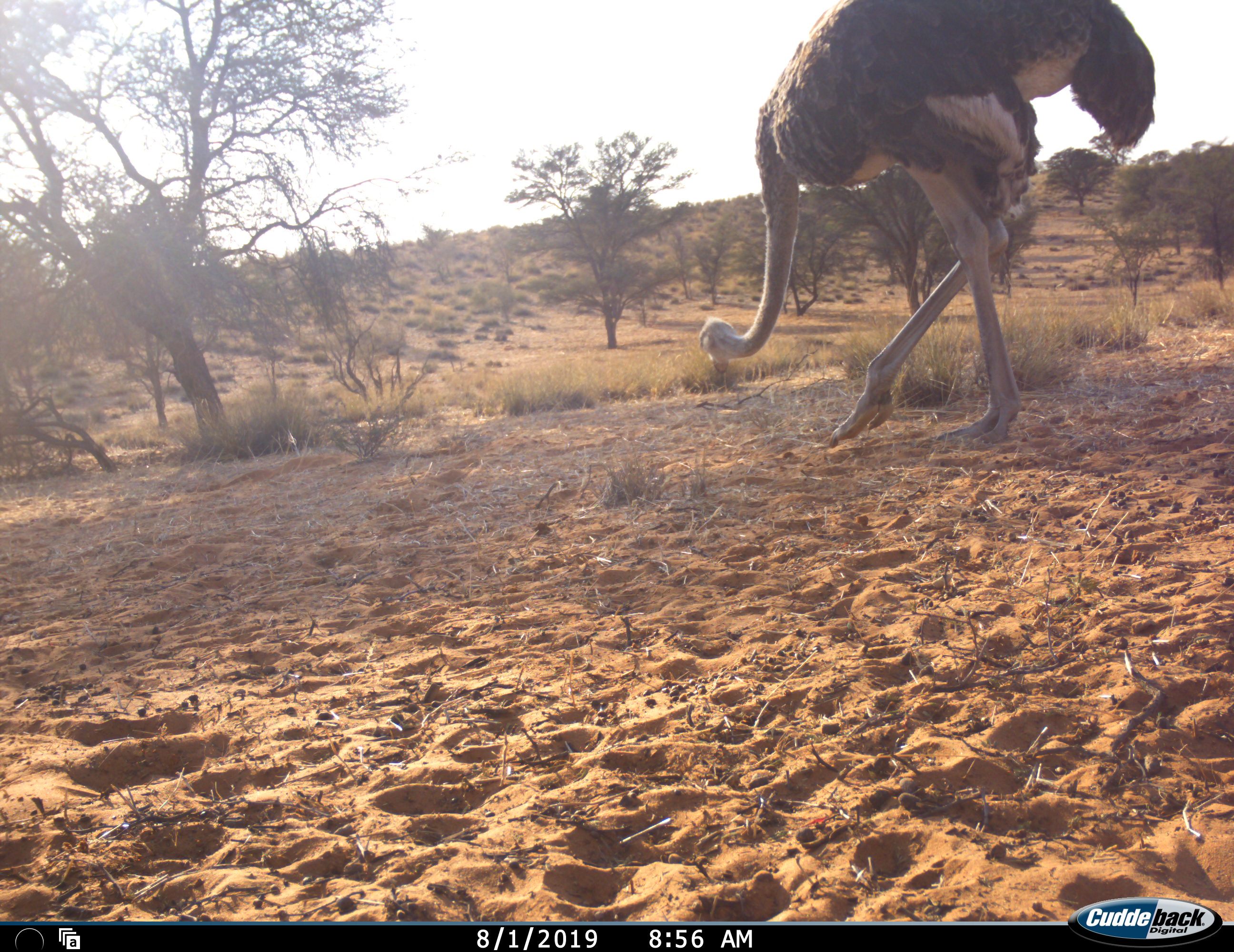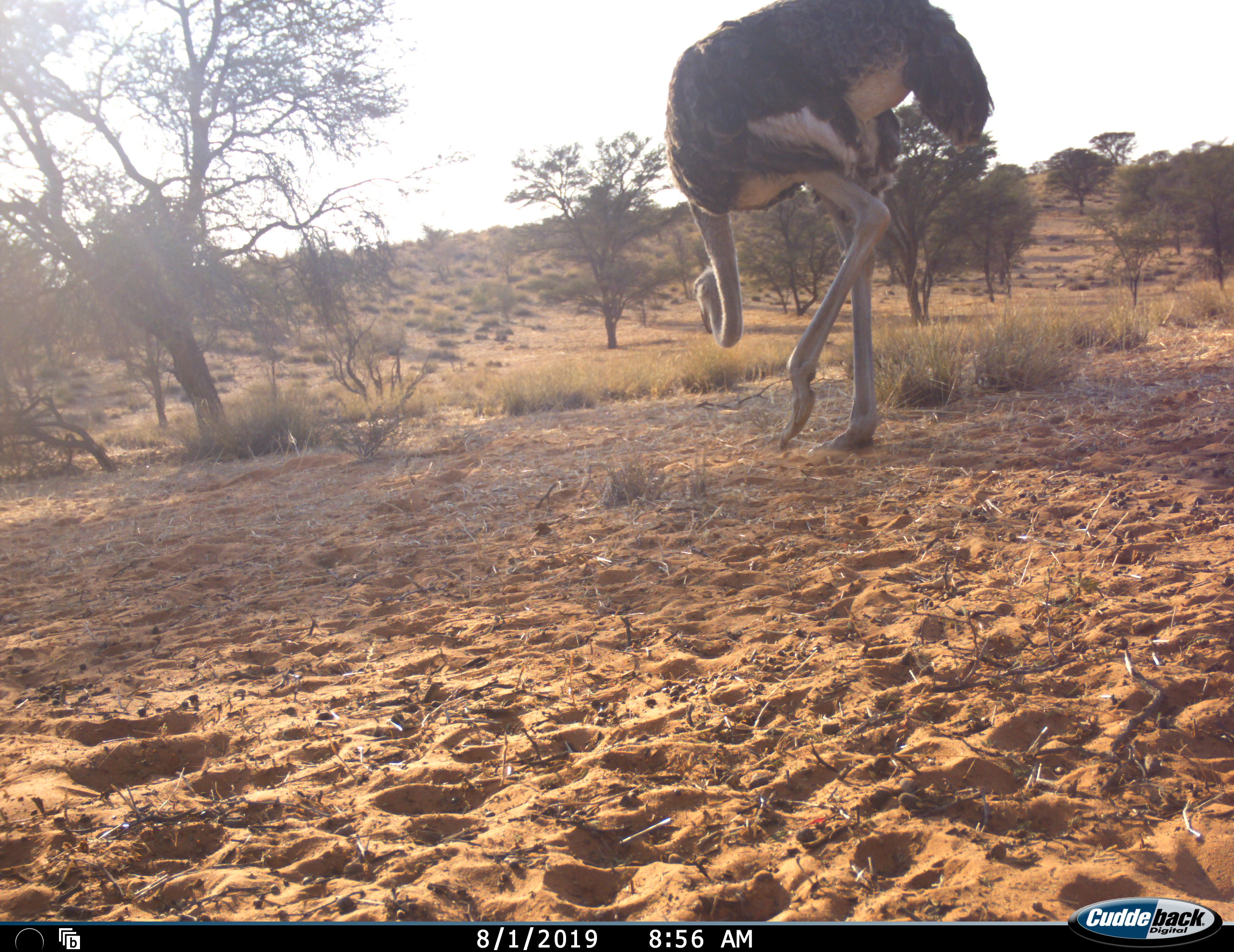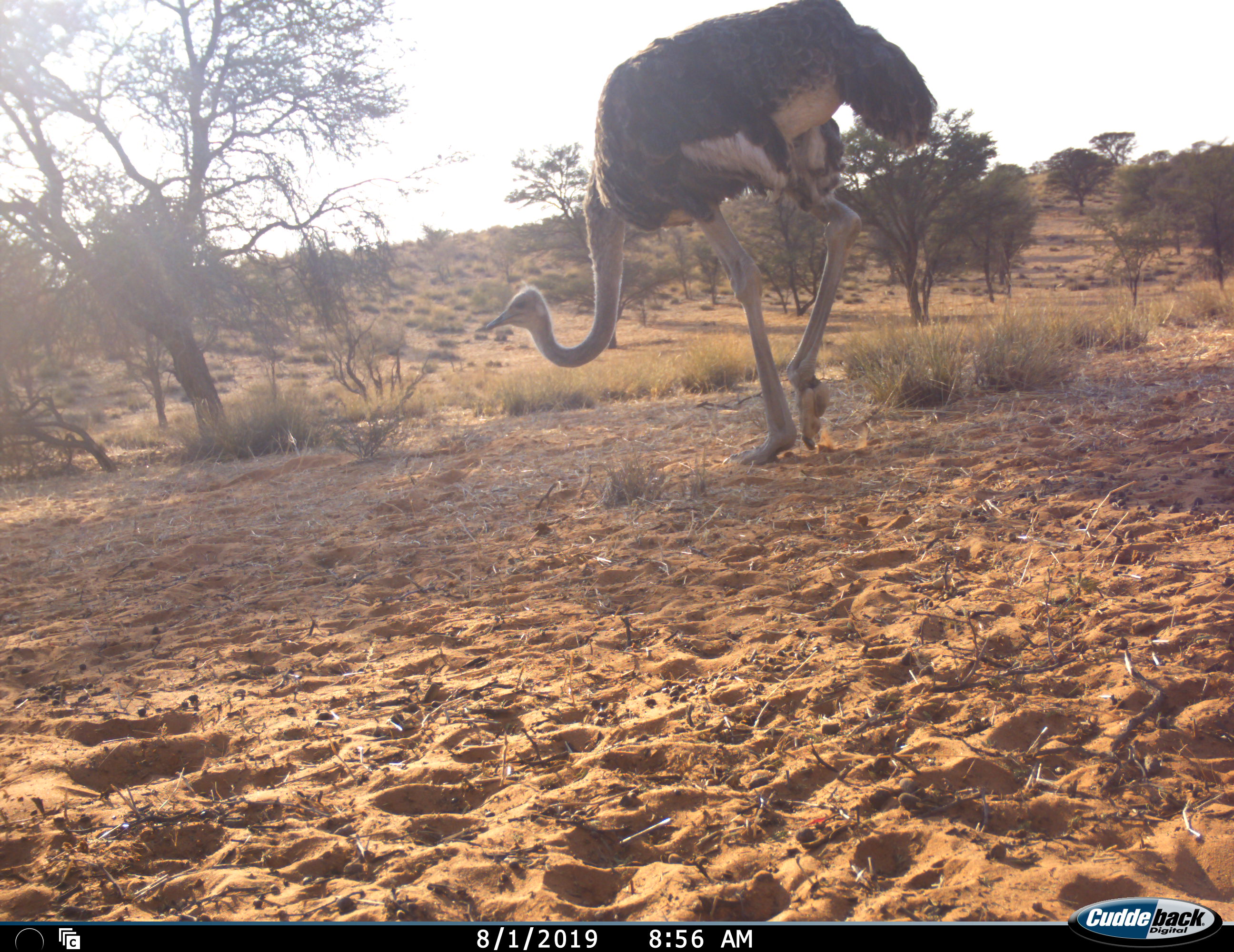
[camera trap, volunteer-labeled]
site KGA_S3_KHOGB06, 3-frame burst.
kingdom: Animalia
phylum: Chordata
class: Aves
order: Struthioniformes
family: Struthionidae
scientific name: Struthionidae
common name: ostrich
Ostrich (Struthionidae), count 1. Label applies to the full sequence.